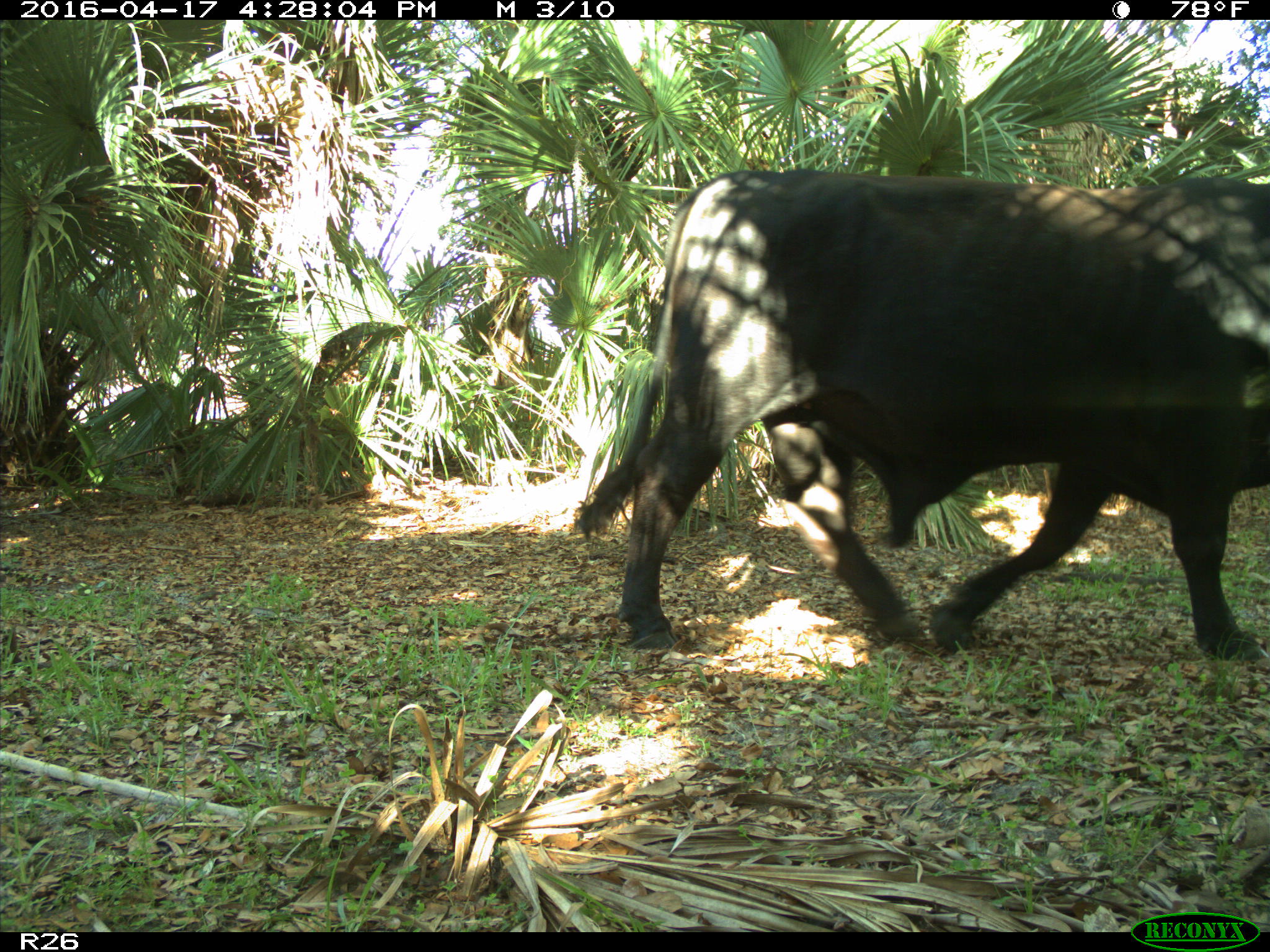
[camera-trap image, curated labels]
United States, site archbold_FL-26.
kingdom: Animalia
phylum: Chordata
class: Mammalia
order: Artiodactyla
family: Bovidae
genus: Bos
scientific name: Bos taurus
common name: domestic cow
Bos taurus (domestic cow).